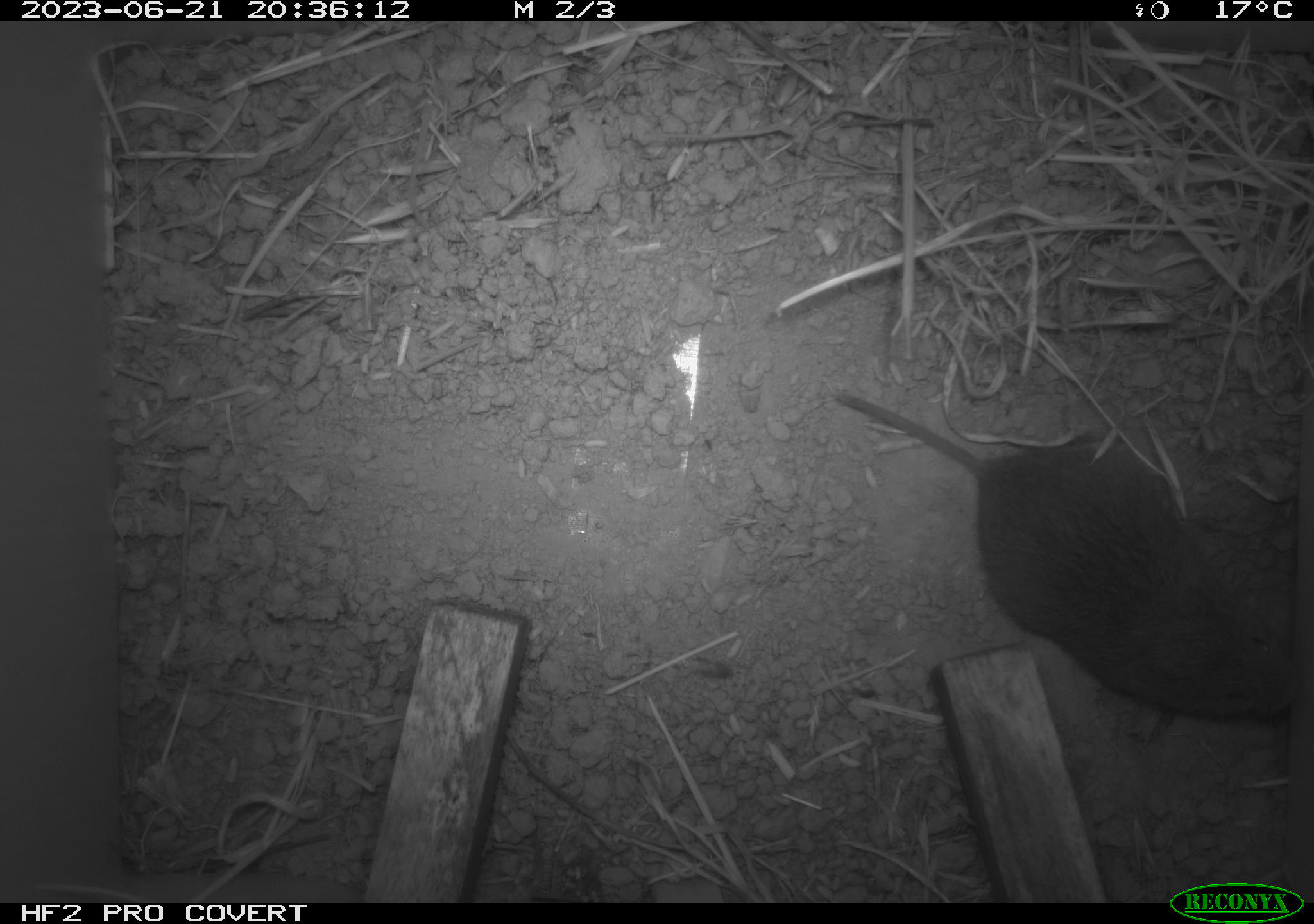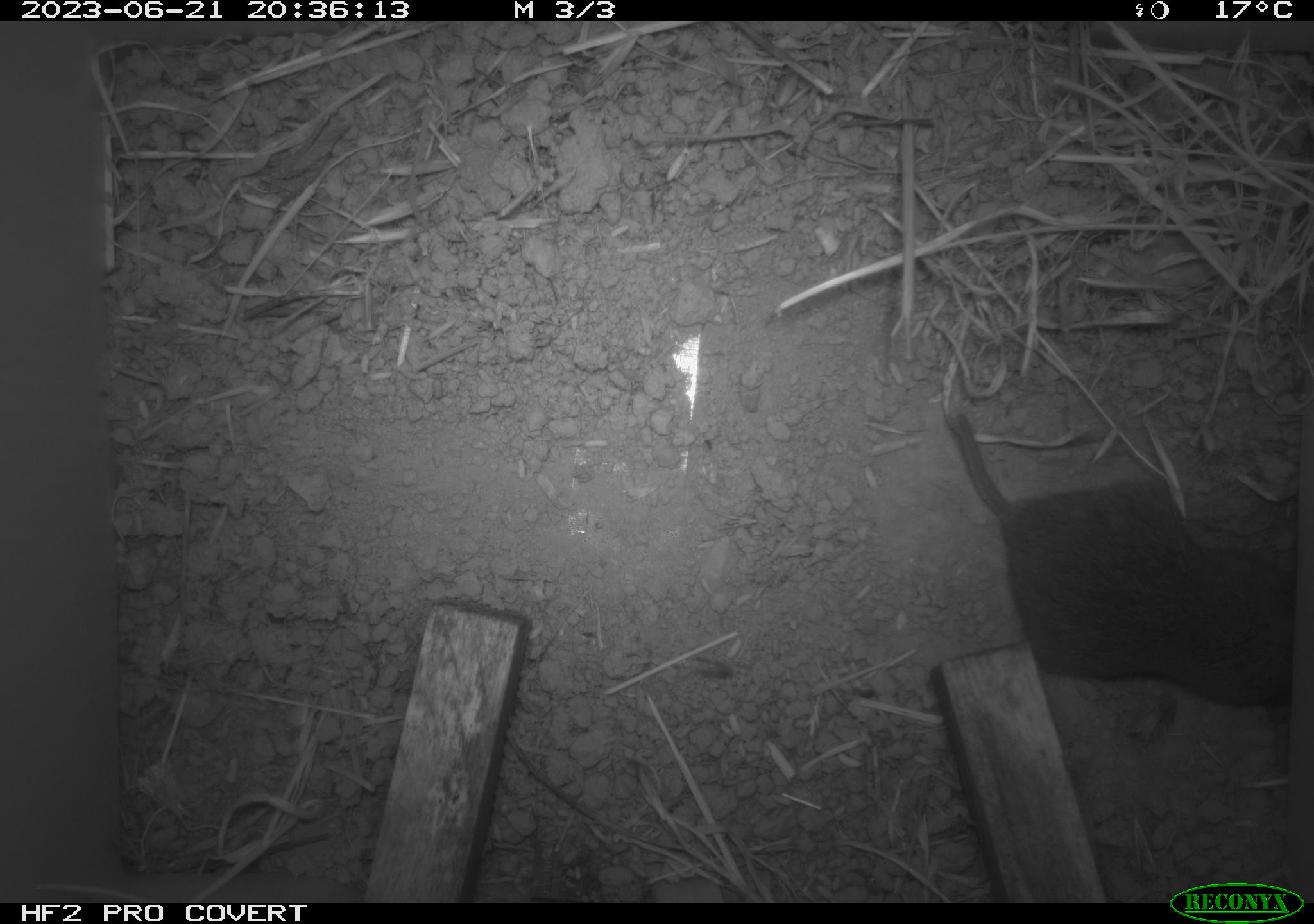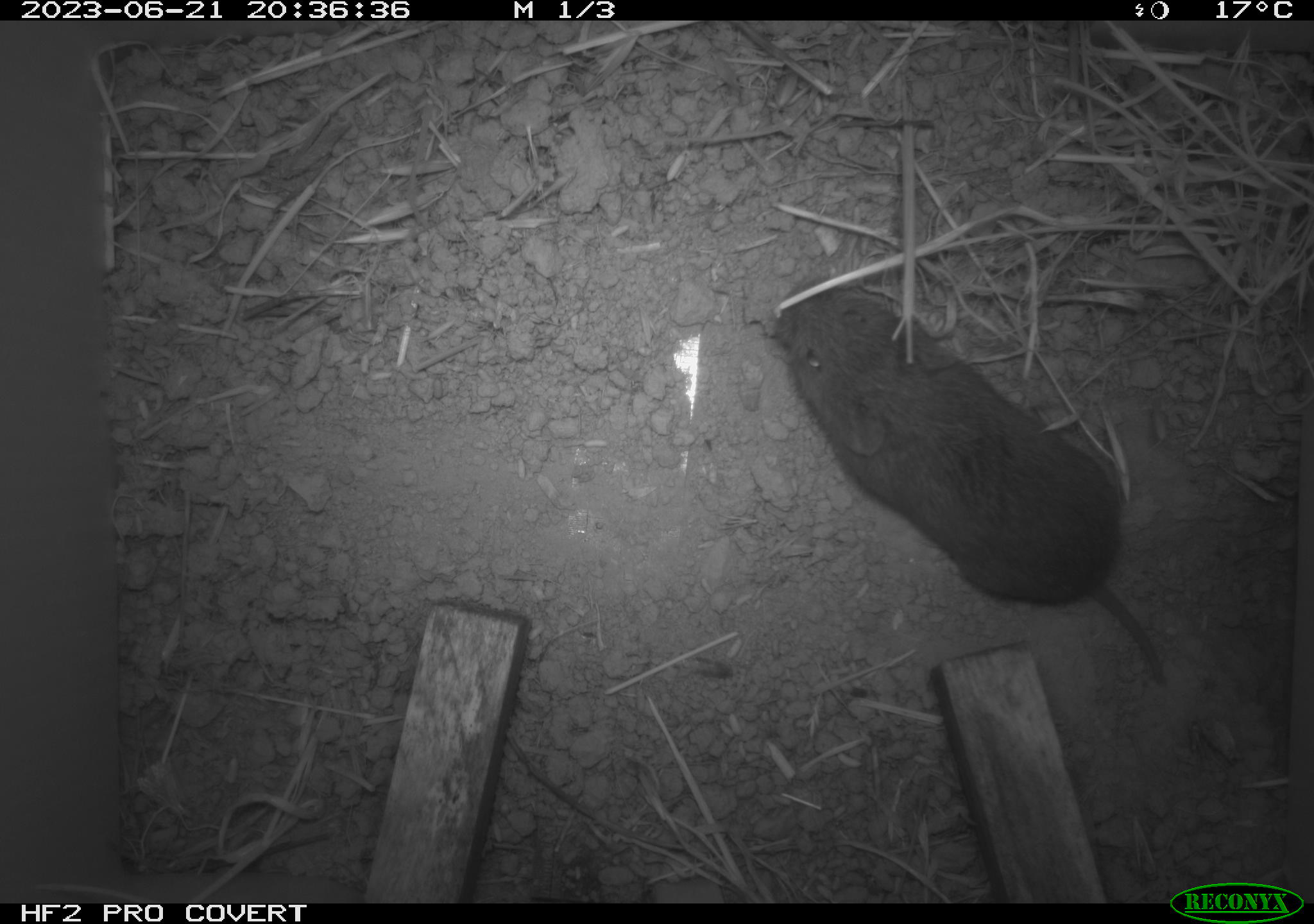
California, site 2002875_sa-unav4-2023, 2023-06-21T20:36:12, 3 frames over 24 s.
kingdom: Animalia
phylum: Chordata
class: Mammalia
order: Rodentia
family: Cricetidae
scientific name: Arvicolinae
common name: voles, lemmings, and muskrats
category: arvicolinae subfamily